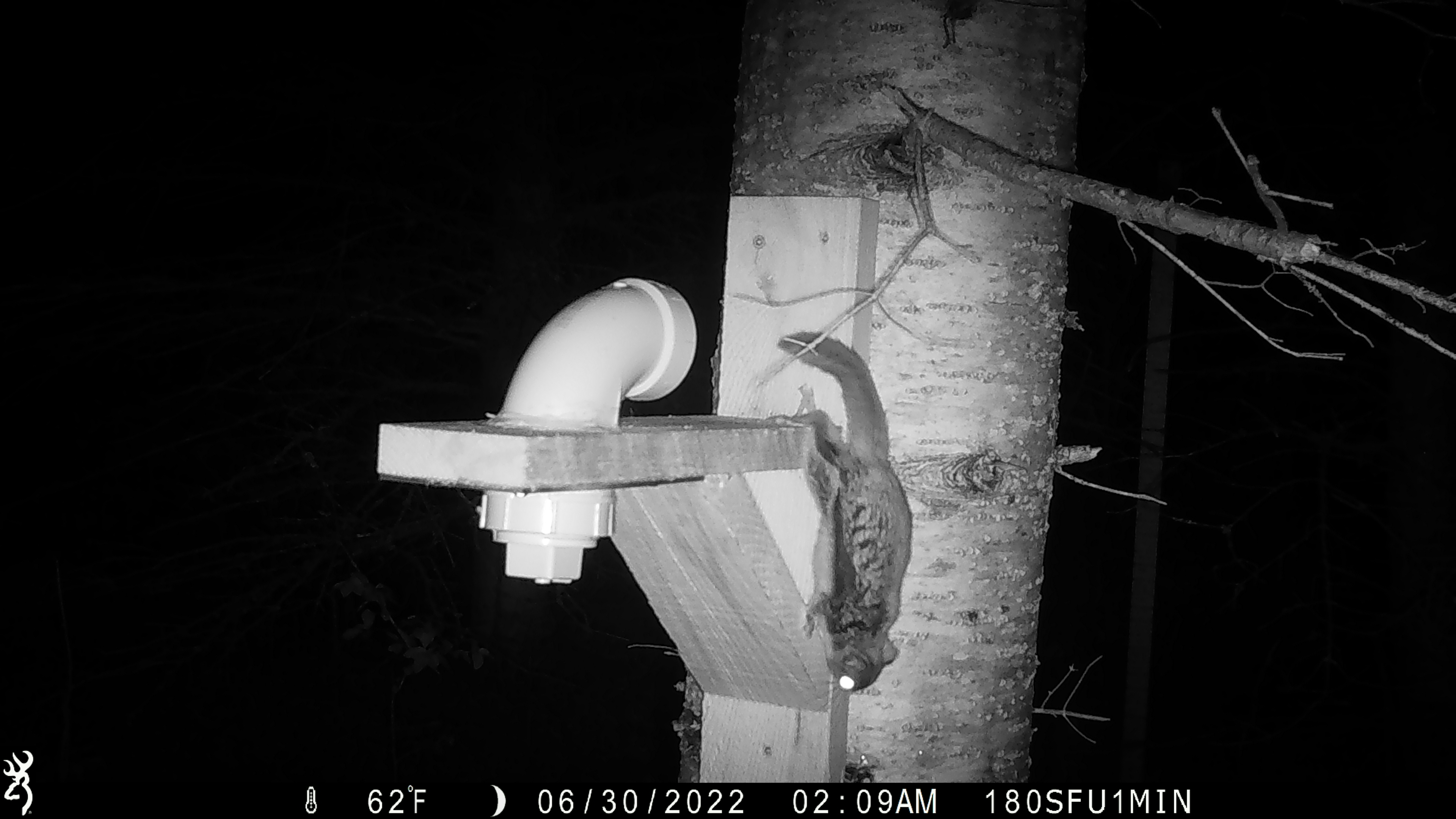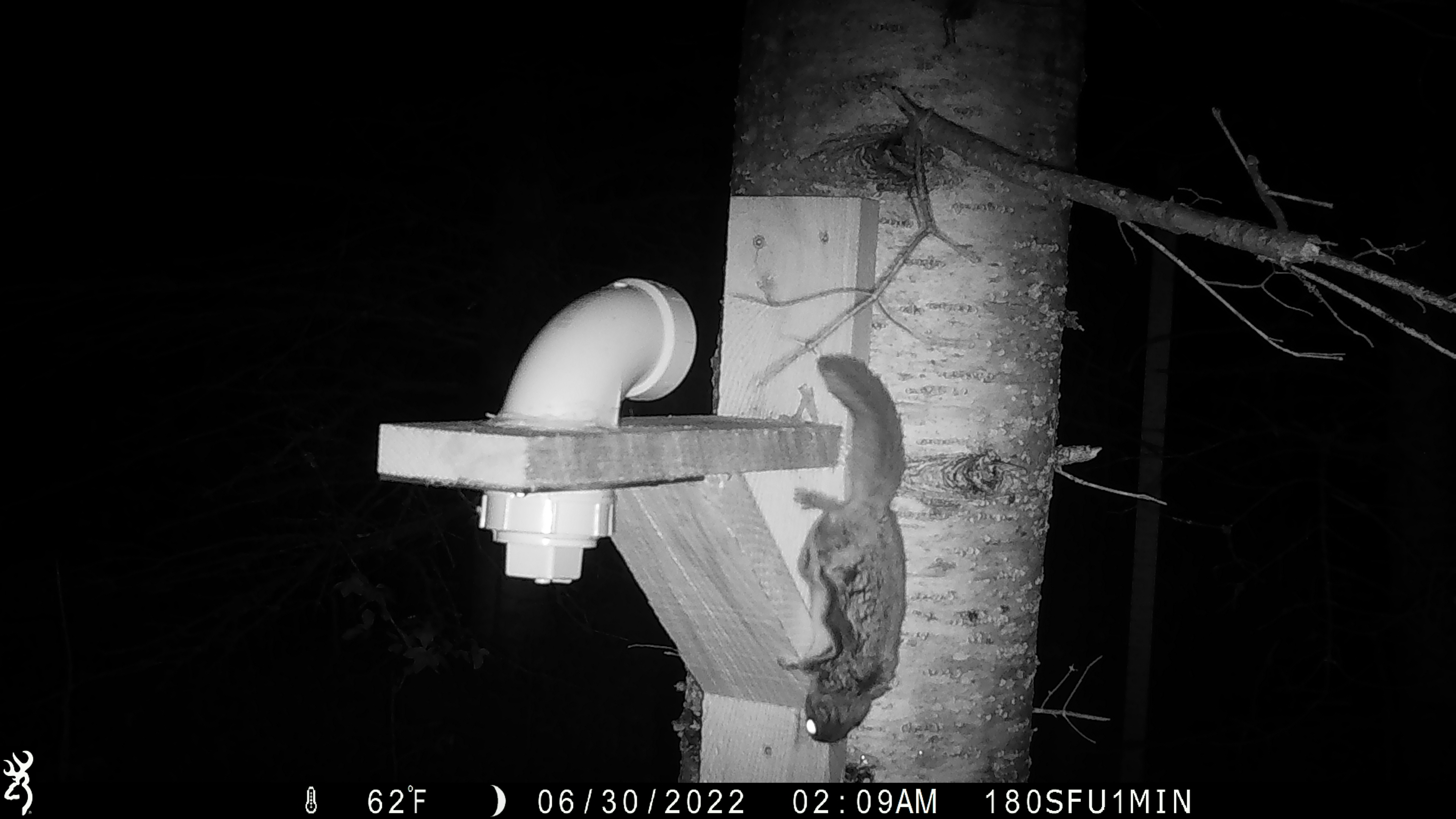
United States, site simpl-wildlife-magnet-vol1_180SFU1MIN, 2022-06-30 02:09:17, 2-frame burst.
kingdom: Animalia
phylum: Chordata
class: Mammalia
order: Rodentia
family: Sciuridae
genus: Glaucomys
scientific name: Glaucomys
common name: flying squirrel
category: flying squirrel sp.